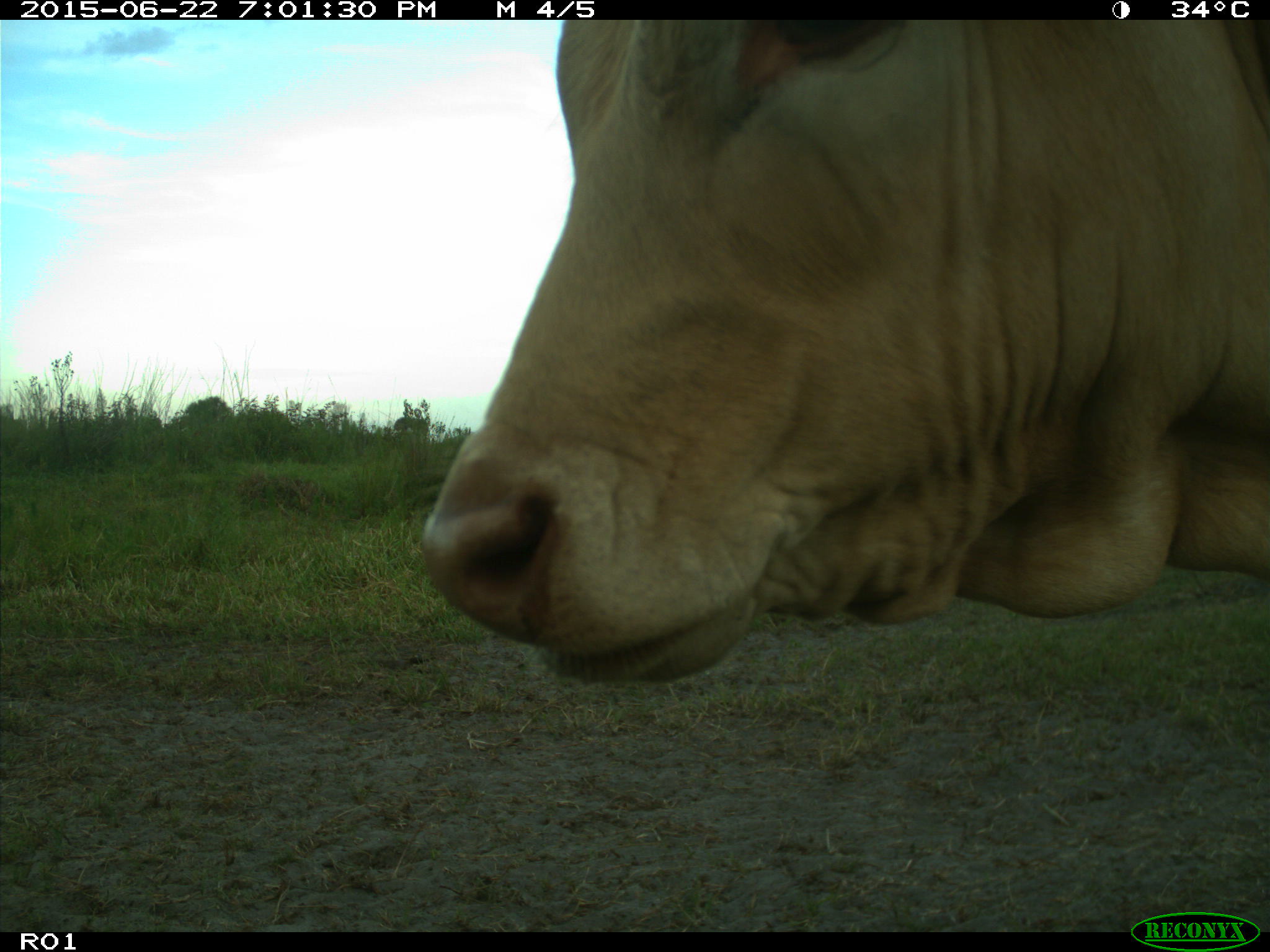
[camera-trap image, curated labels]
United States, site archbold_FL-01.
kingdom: Animalia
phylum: Chordata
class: Mammalia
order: Artiodactyla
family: Bovidae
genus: Bos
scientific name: Bos taurus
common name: domestic cow